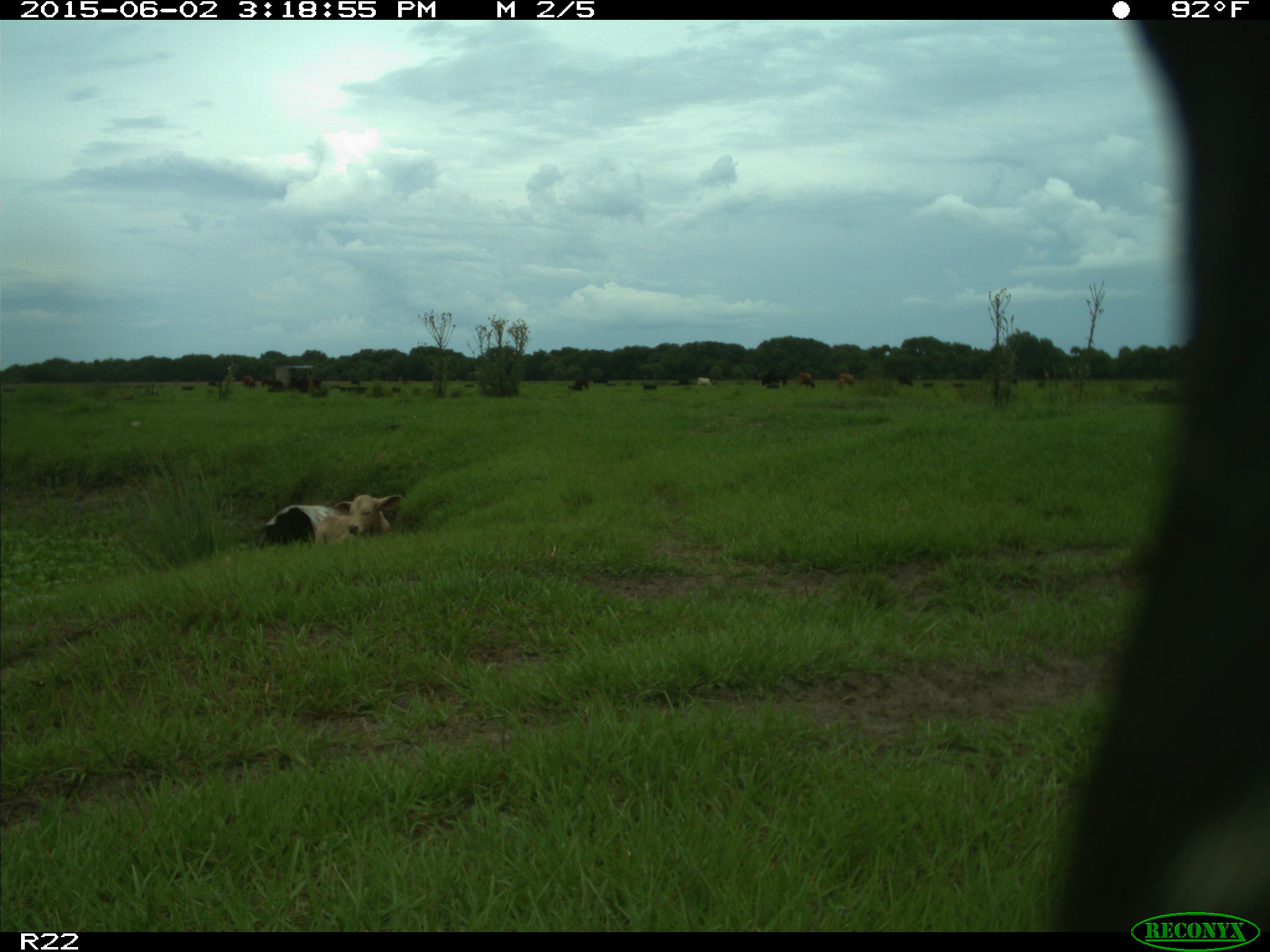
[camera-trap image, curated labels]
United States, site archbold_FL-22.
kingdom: Animalia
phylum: Chordata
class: Mammalia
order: Artiodactyla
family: Bovidae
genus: Bos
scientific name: Bos taurus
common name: domestic cow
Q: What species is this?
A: Bos taurus (domestic cow).